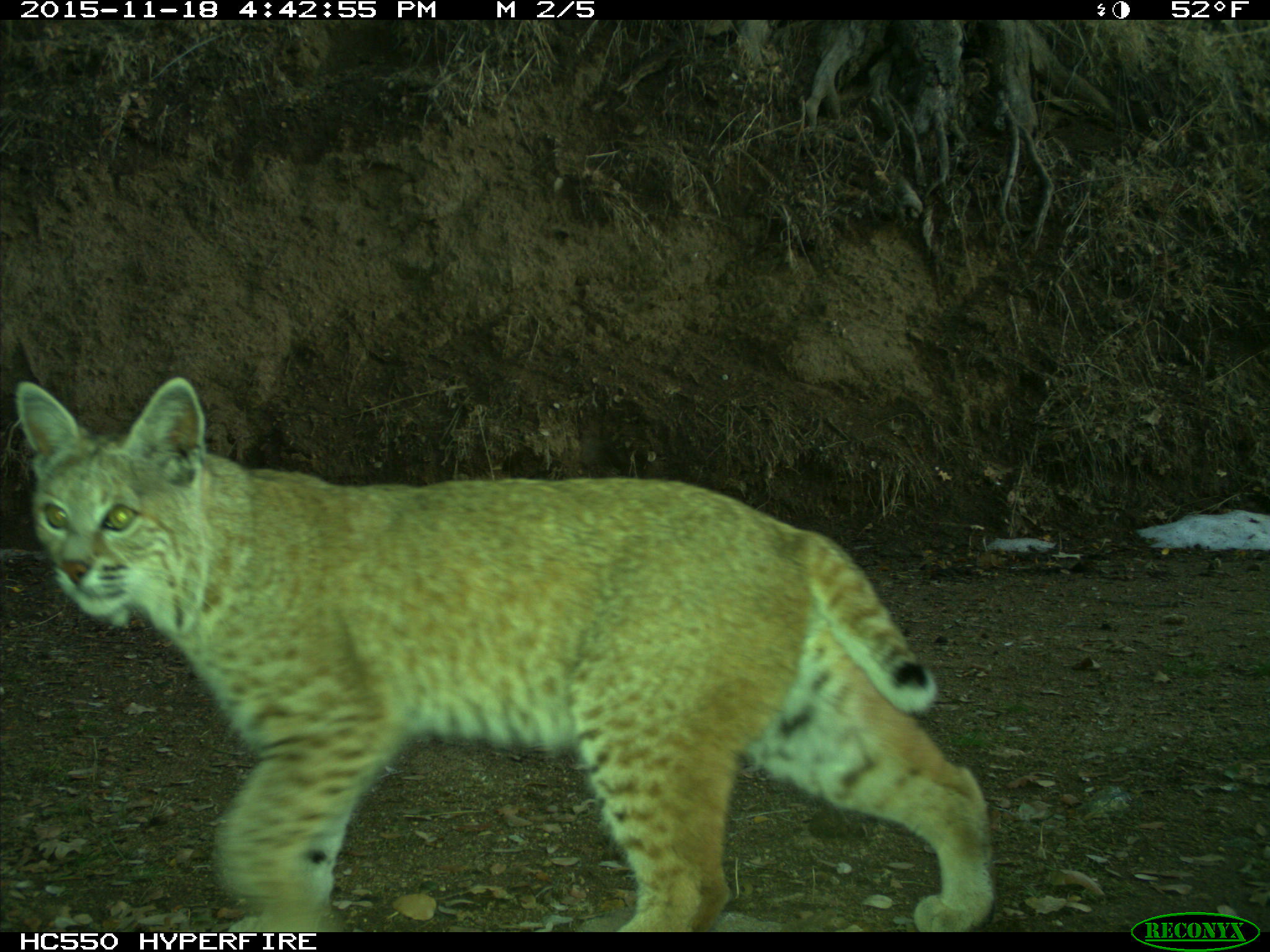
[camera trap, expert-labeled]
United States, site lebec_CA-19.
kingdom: Animalia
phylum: Chordata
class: Mammalia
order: Carnivora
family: Felidae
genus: Lynx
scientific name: Lynx rufus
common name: bobcat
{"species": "Lynx rufus (bobcat)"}